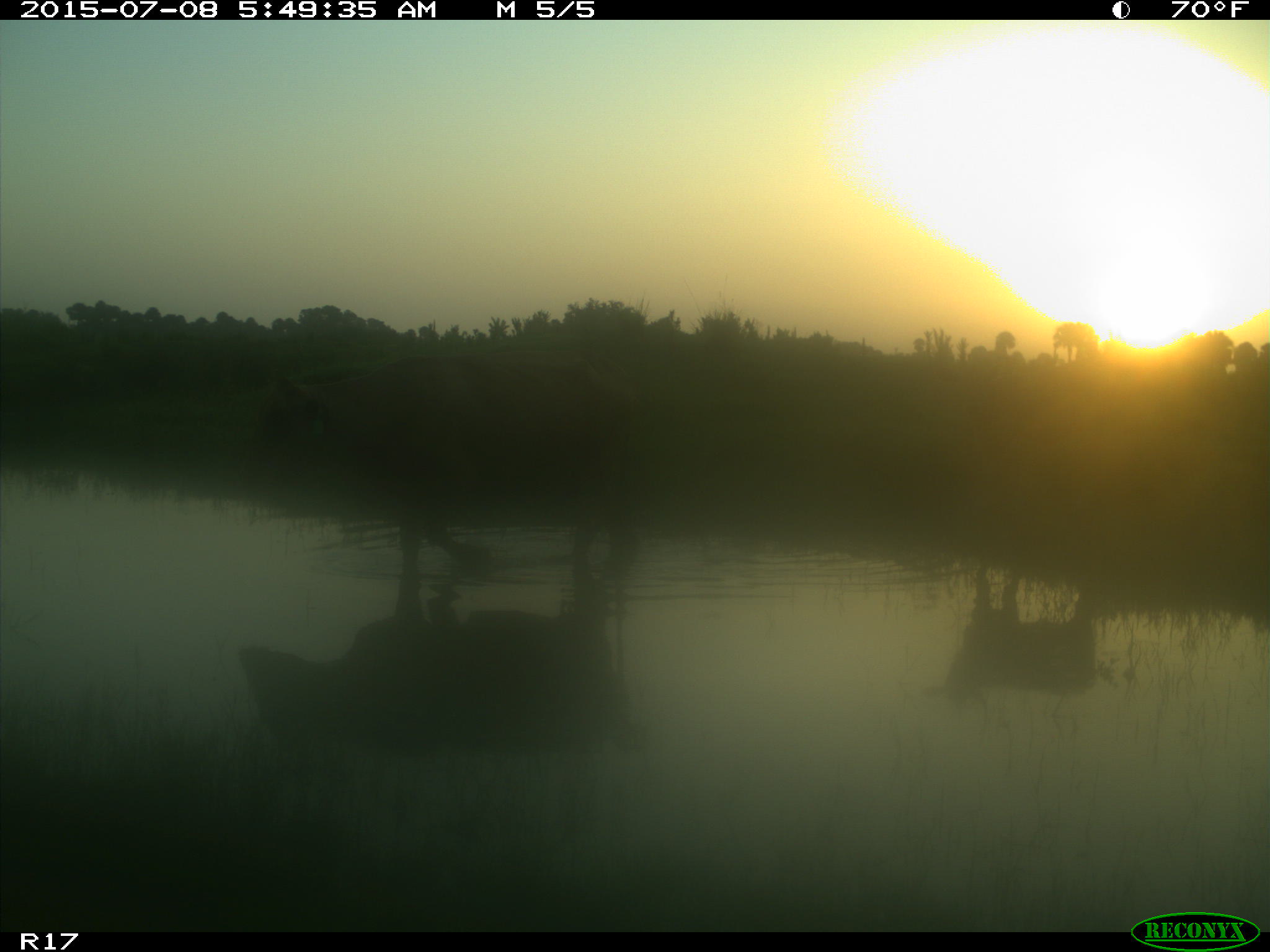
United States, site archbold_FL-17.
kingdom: Animalia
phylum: Chordata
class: Mammalia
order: Artiodactyla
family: Bovidae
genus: Bos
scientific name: Bos taurus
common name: domestic cow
Bos taurus (domestic cow).